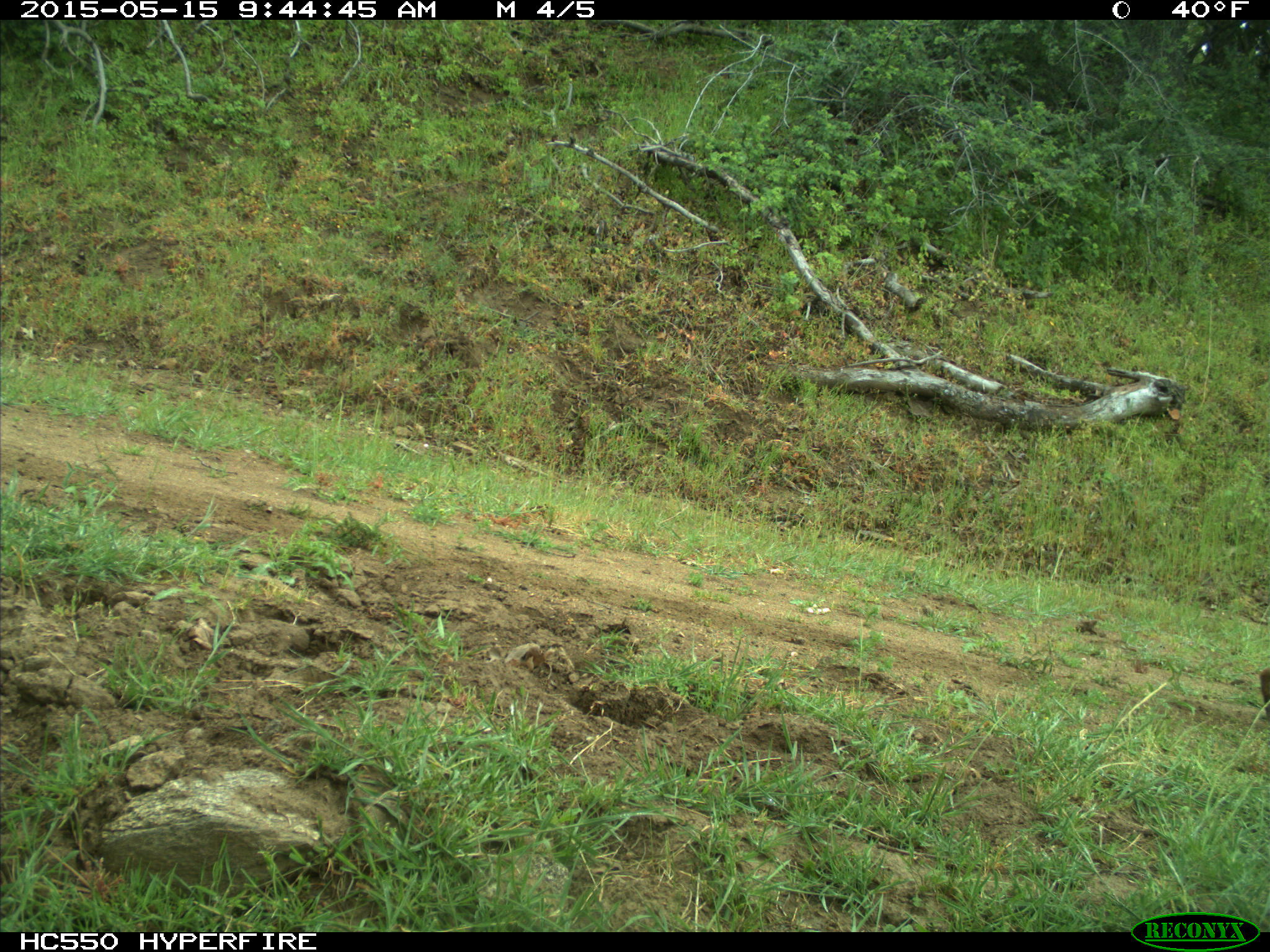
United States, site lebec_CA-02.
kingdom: Animalia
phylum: Chordata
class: Mammalia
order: Carnivora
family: Felidae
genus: Lynx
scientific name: Lynx rufus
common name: bobcat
Lynx rufus (bobcat).